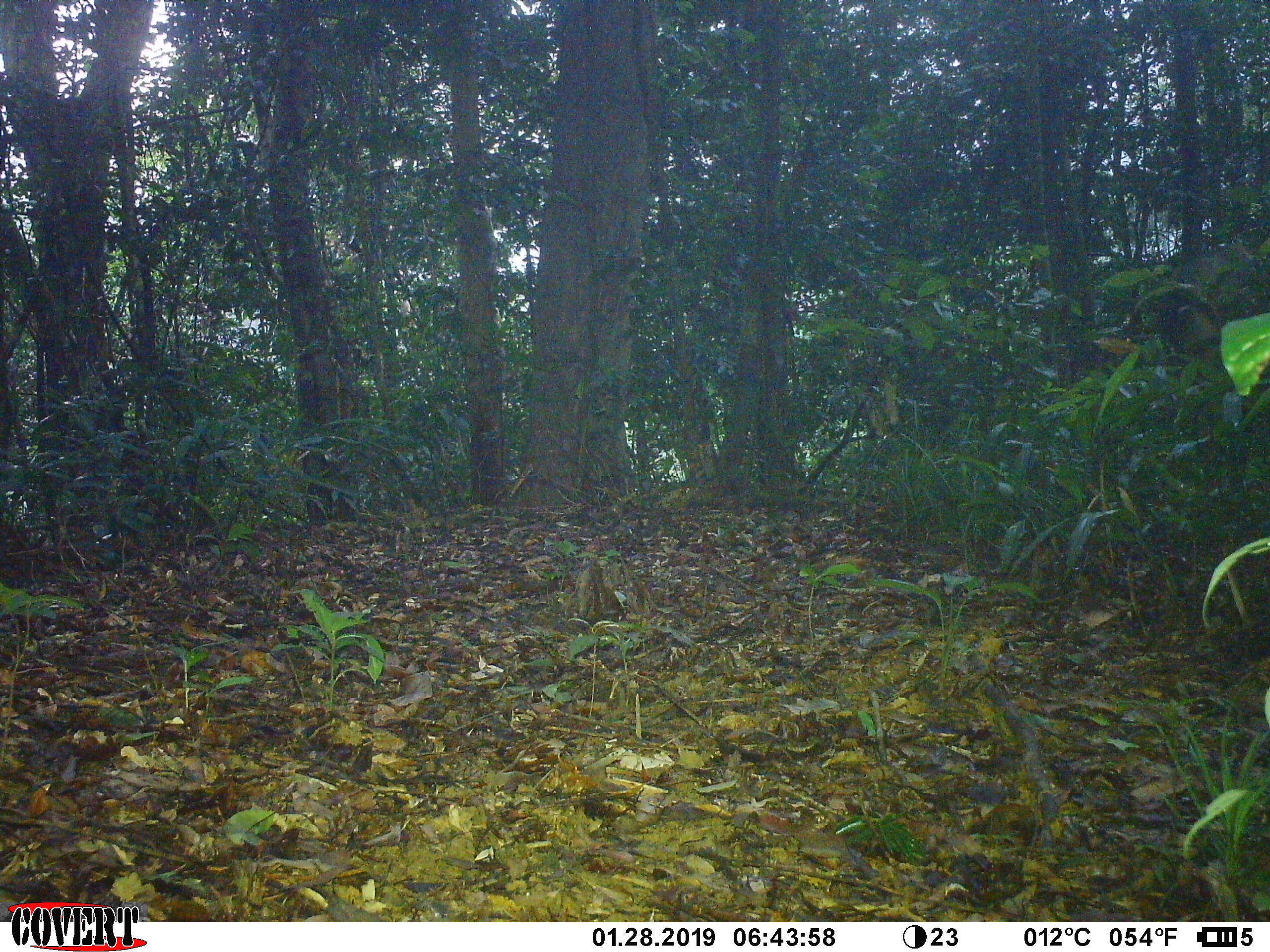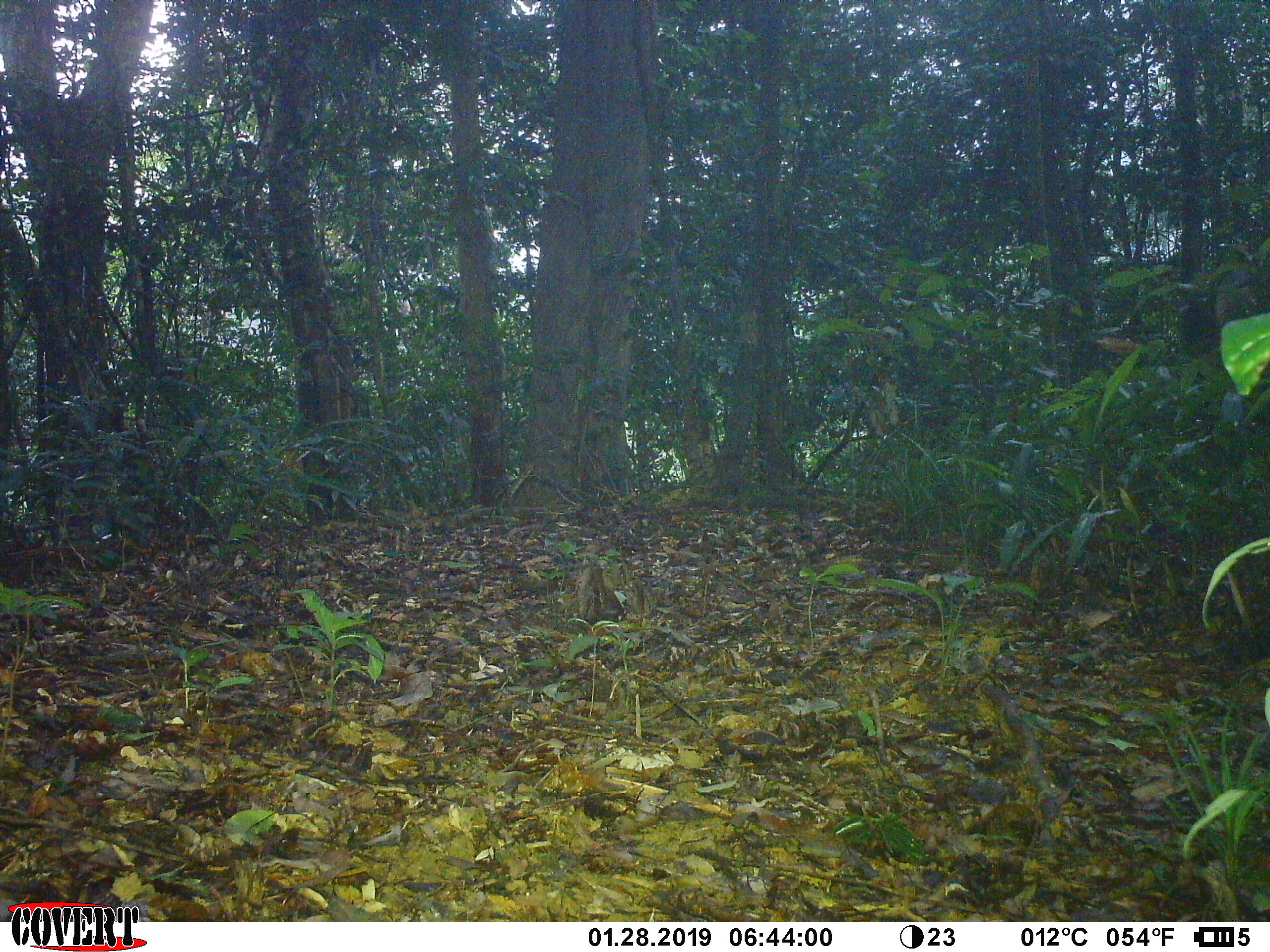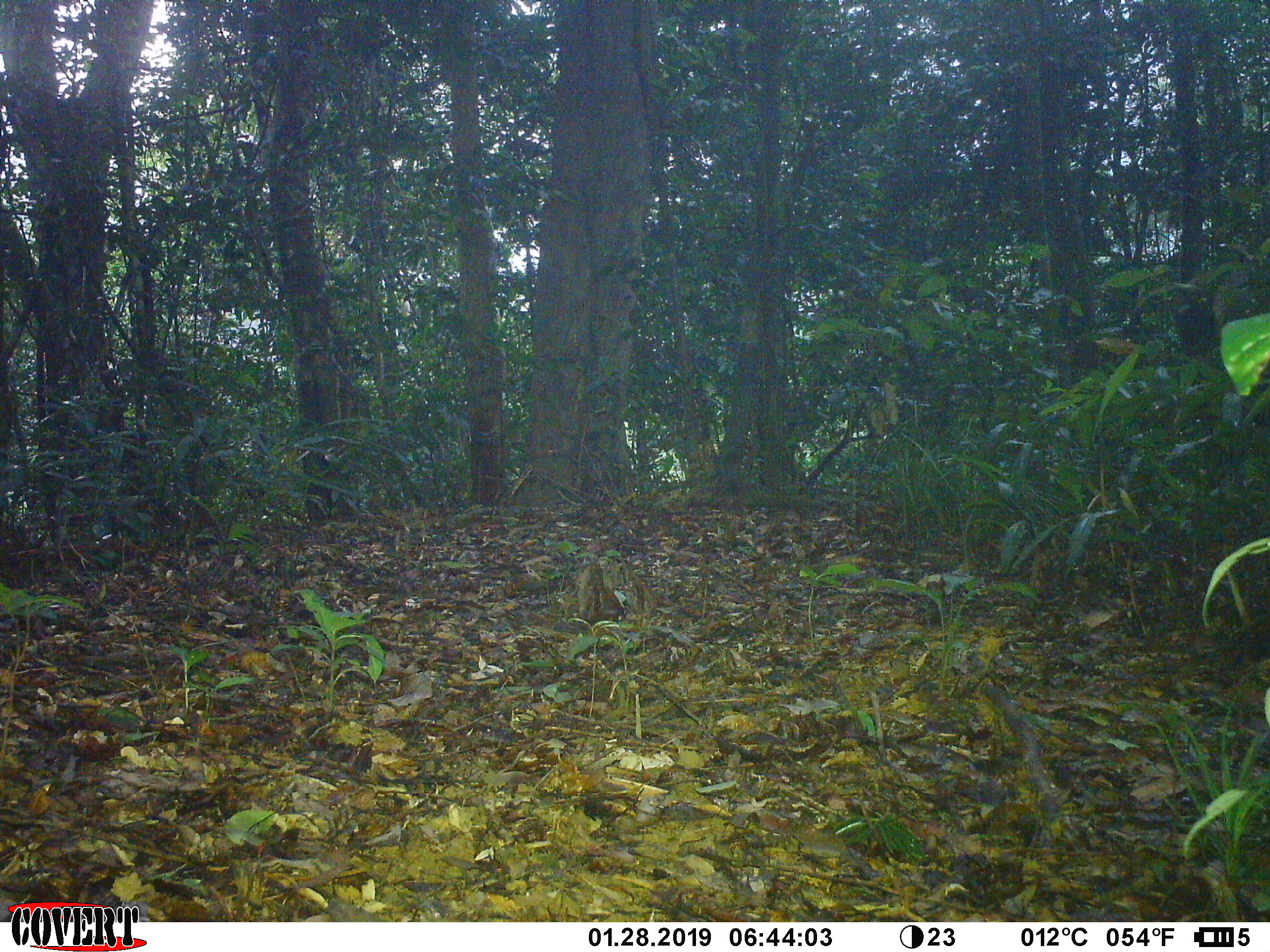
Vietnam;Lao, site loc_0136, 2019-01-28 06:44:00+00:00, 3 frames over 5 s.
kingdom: Animalia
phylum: Chordata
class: Mammalia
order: Artiodactyla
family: Cervidae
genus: Rusa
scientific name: Rusa unicolor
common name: sambar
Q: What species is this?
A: Sambar (Rusa unicolor).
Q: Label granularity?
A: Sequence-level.